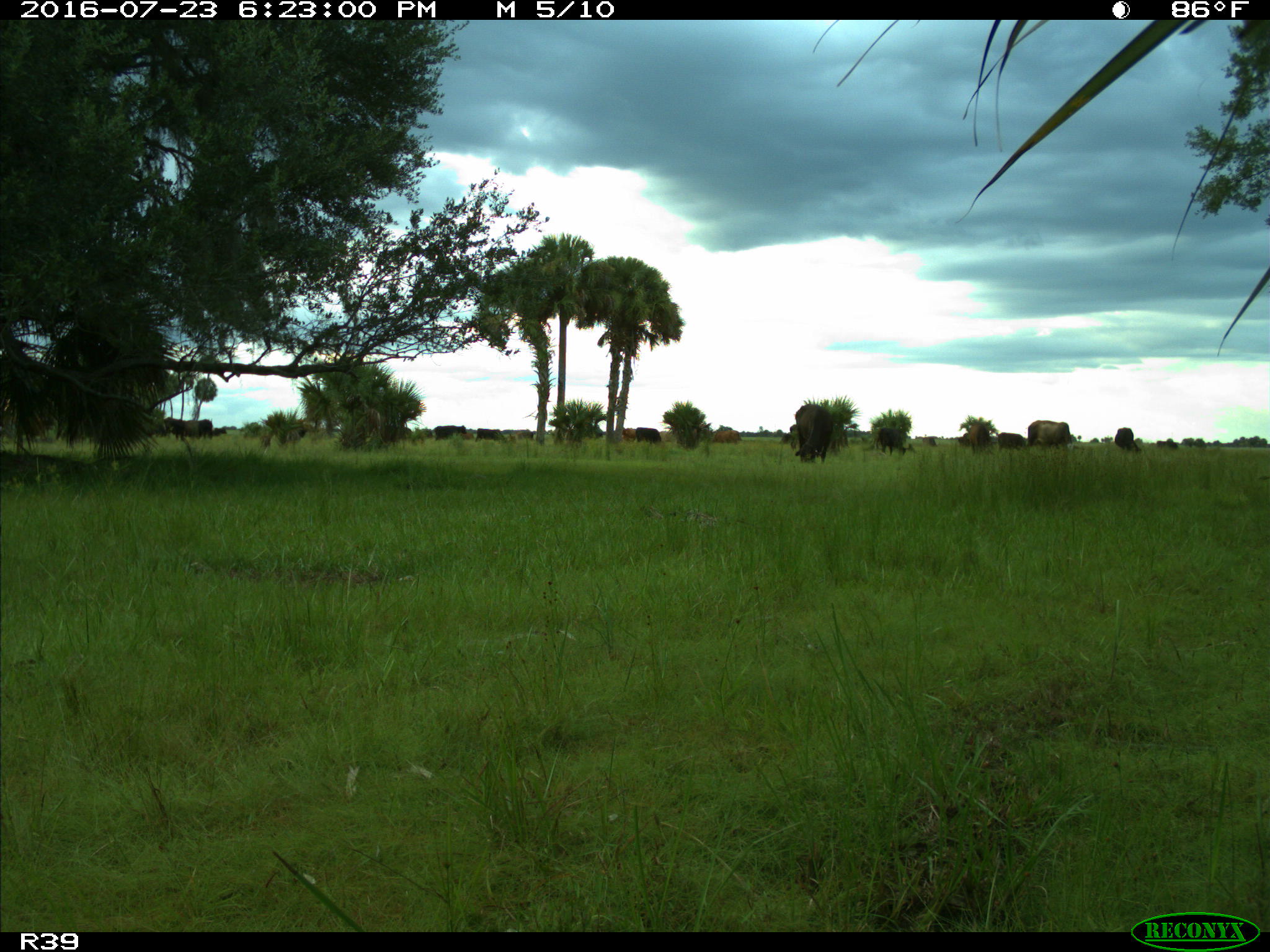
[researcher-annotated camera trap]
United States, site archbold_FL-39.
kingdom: Animalia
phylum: Chordata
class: Mammalia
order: Artiodactyla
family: Bovidae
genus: Bos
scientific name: Bos taurus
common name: domestic cow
Bos taurus (domestic cow).